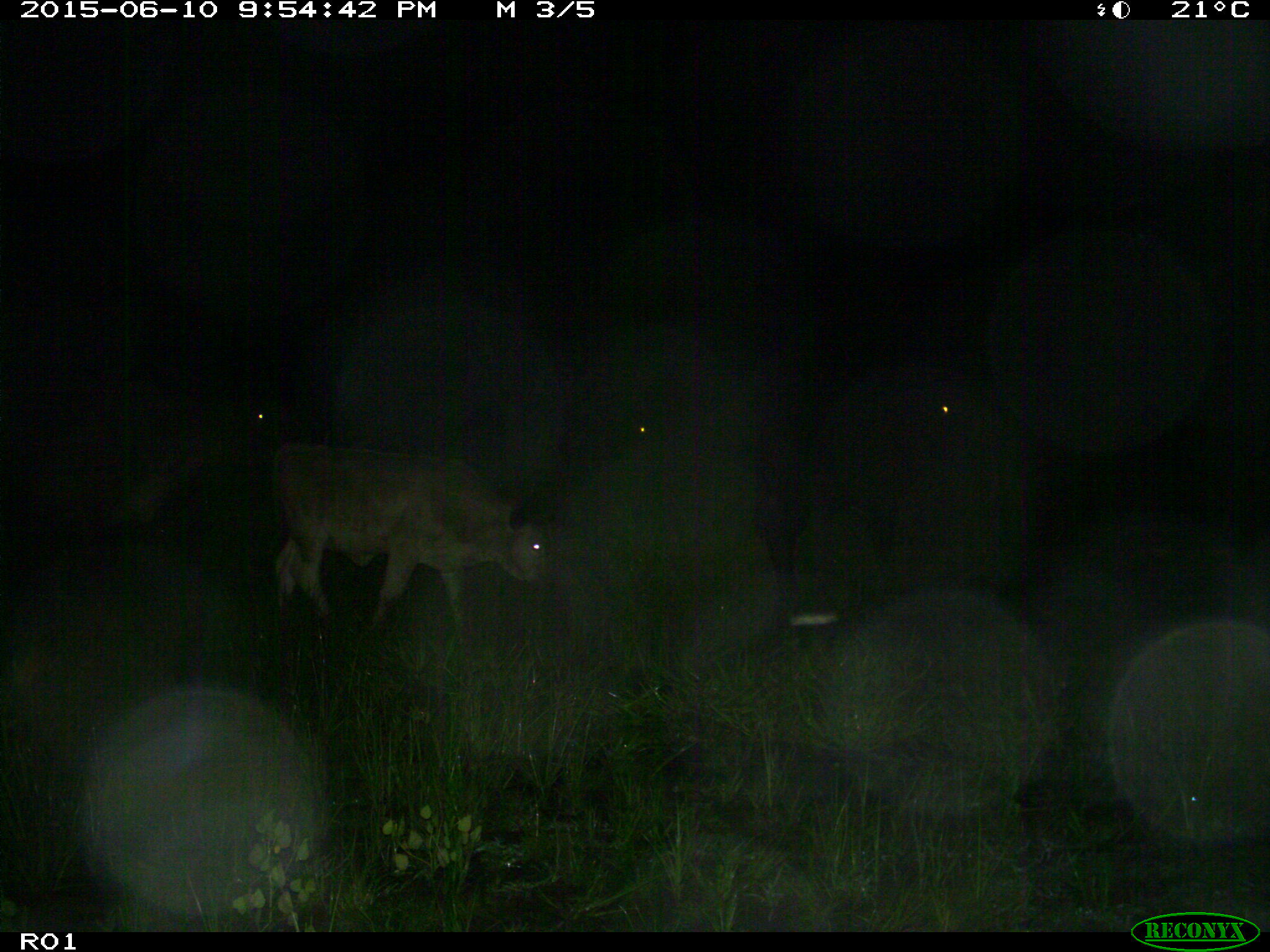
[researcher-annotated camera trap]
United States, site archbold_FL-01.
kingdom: Animalia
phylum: Chordata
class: Mammalia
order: Artiodactyla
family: Bovidae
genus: Bos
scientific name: Bos taurus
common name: domestic cow